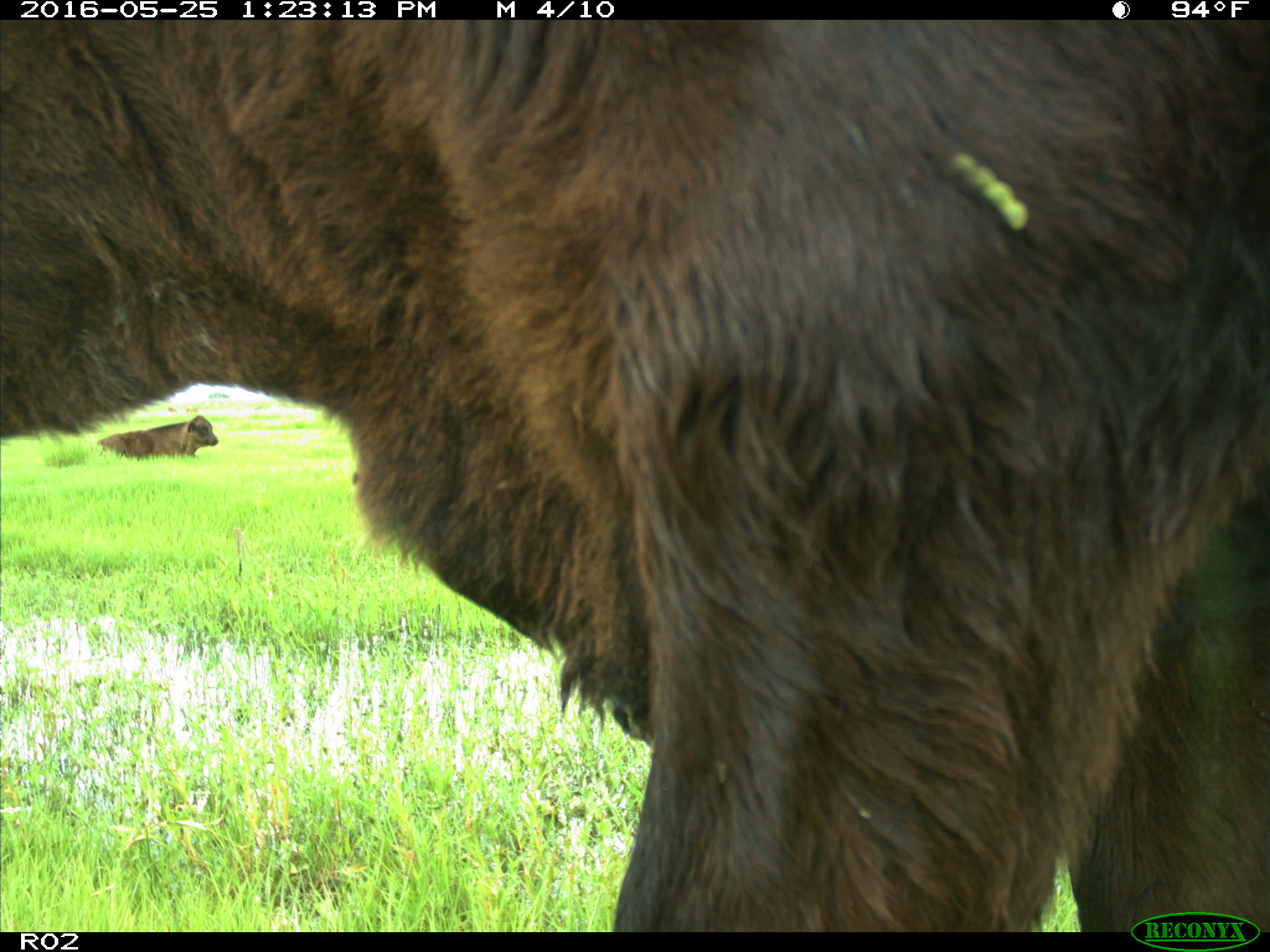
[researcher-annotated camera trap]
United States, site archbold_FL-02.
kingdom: Animalia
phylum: Chordata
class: Mammalia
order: Artiodactyla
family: Bovidae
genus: Bos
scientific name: Bos taurus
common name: domestic cow